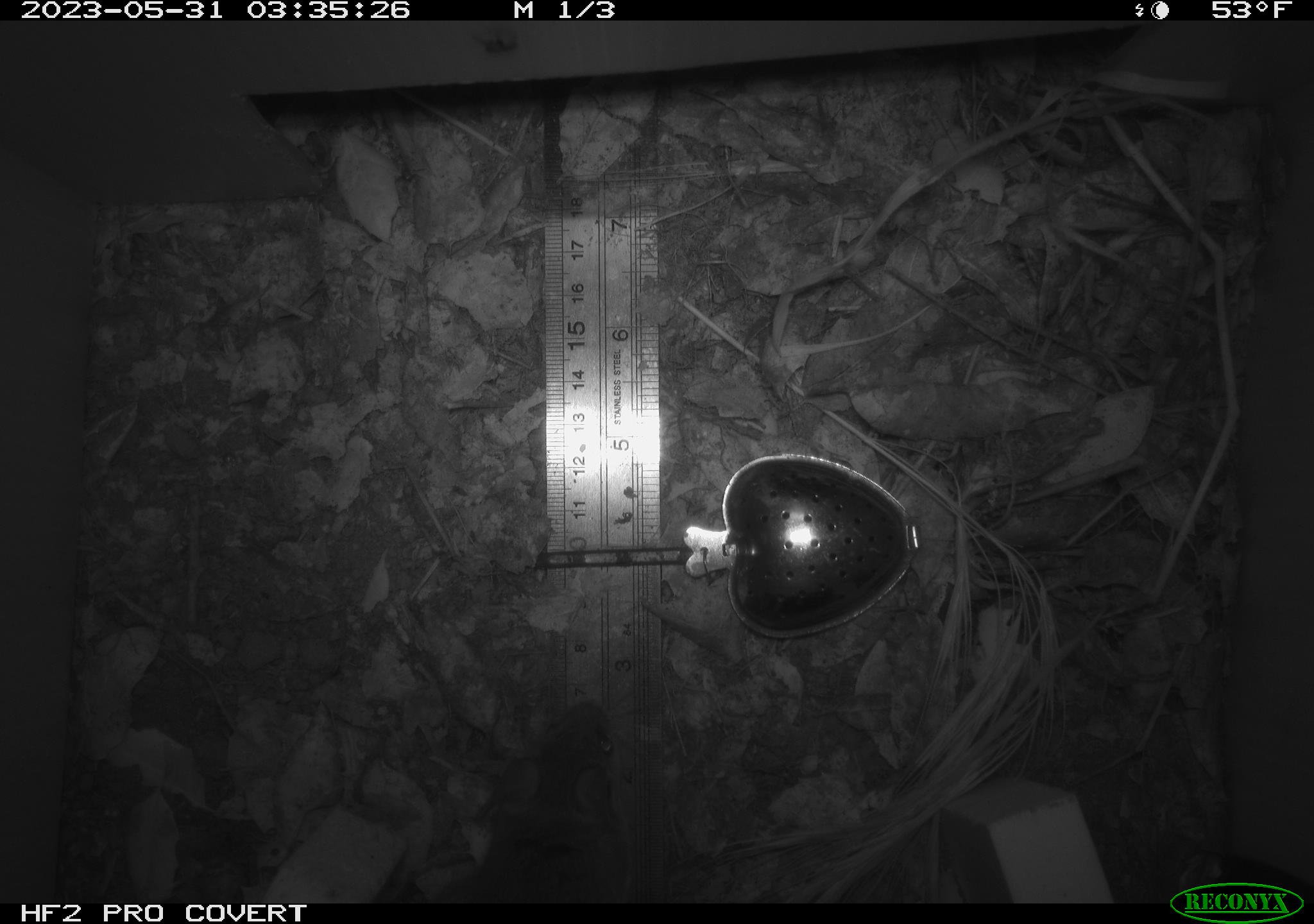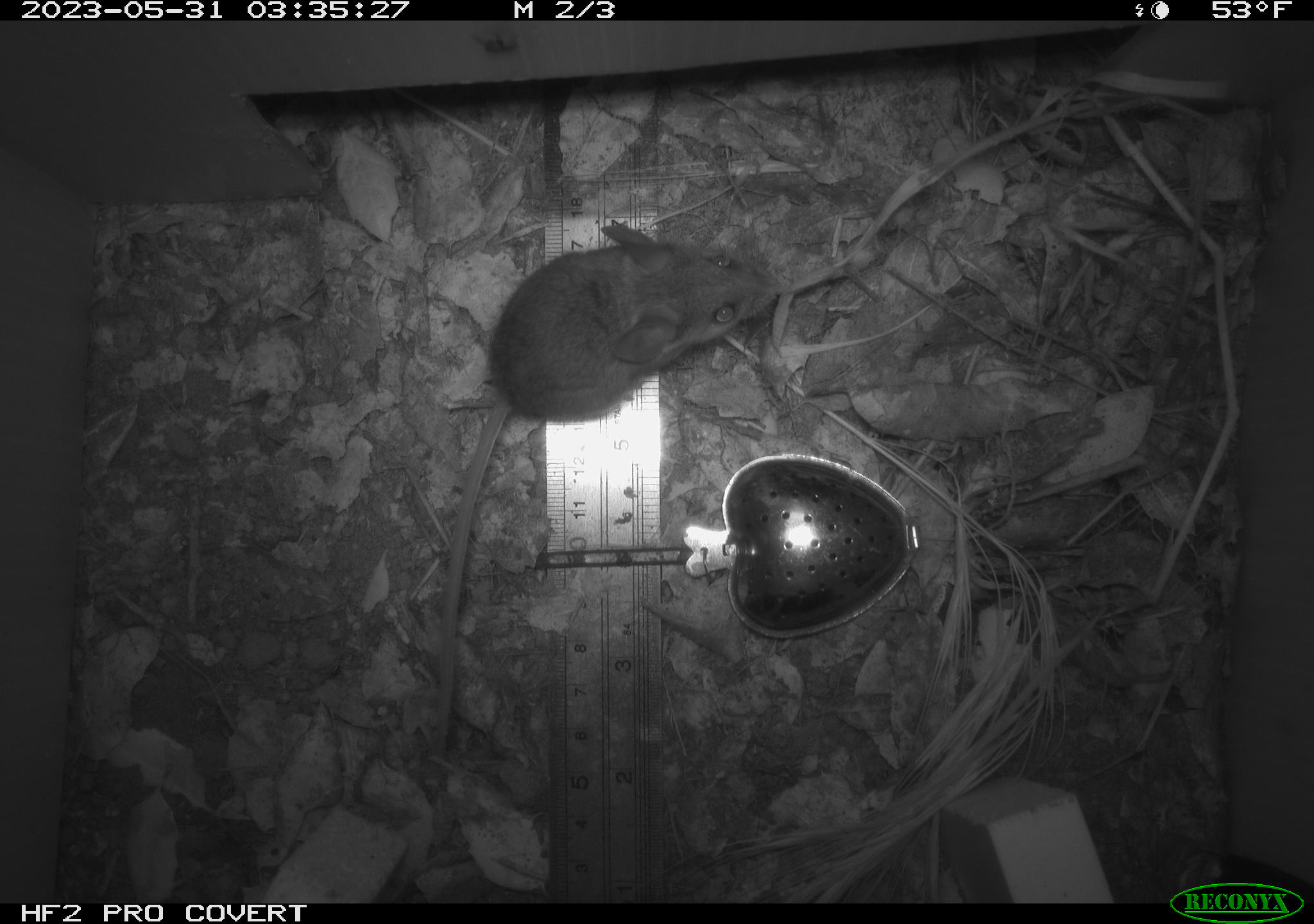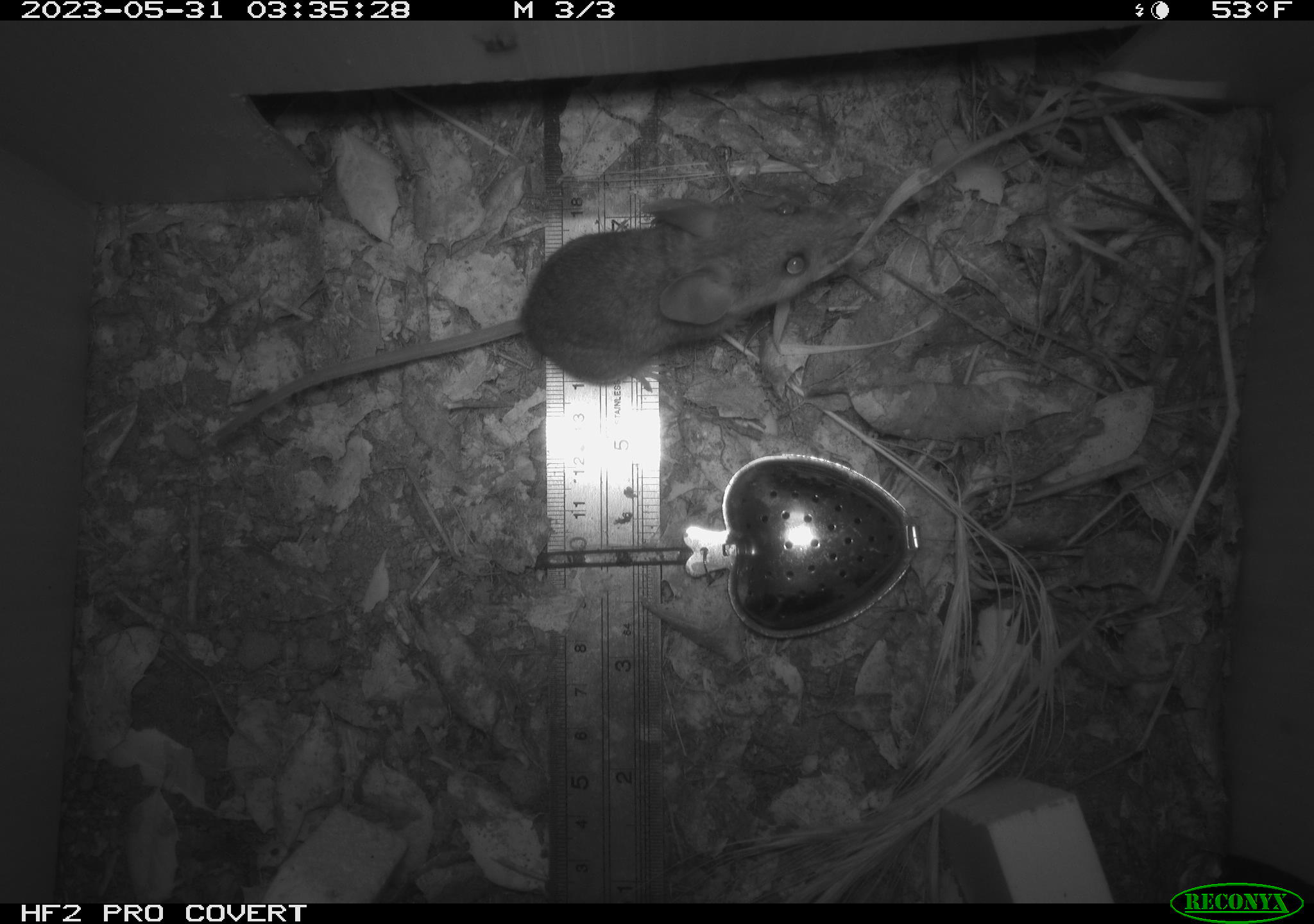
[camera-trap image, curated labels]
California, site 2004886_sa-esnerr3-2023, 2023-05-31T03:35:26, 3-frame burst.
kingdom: Animalia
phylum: Chordata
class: Mammalia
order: Rodentia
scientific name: Rodentia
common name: mouse species